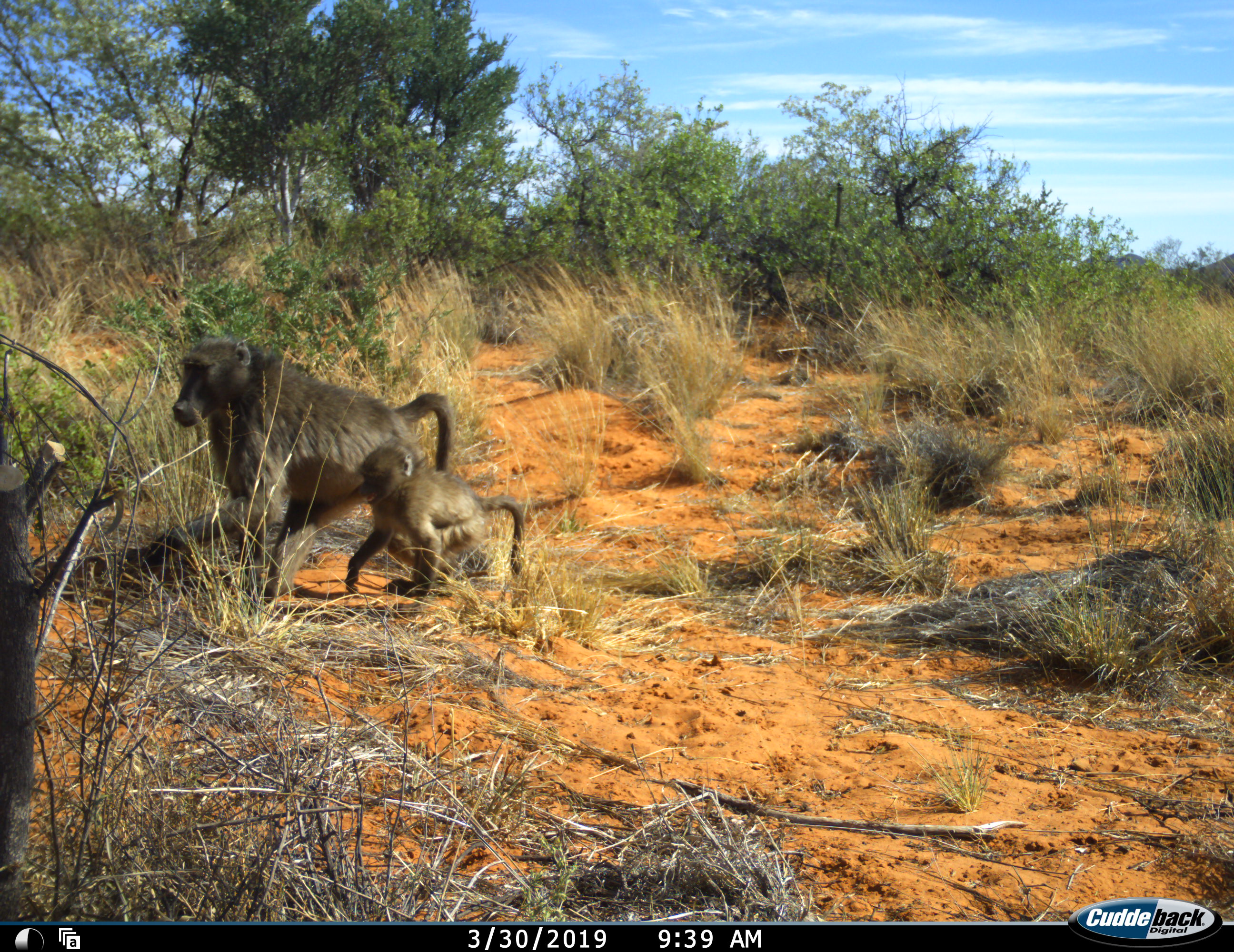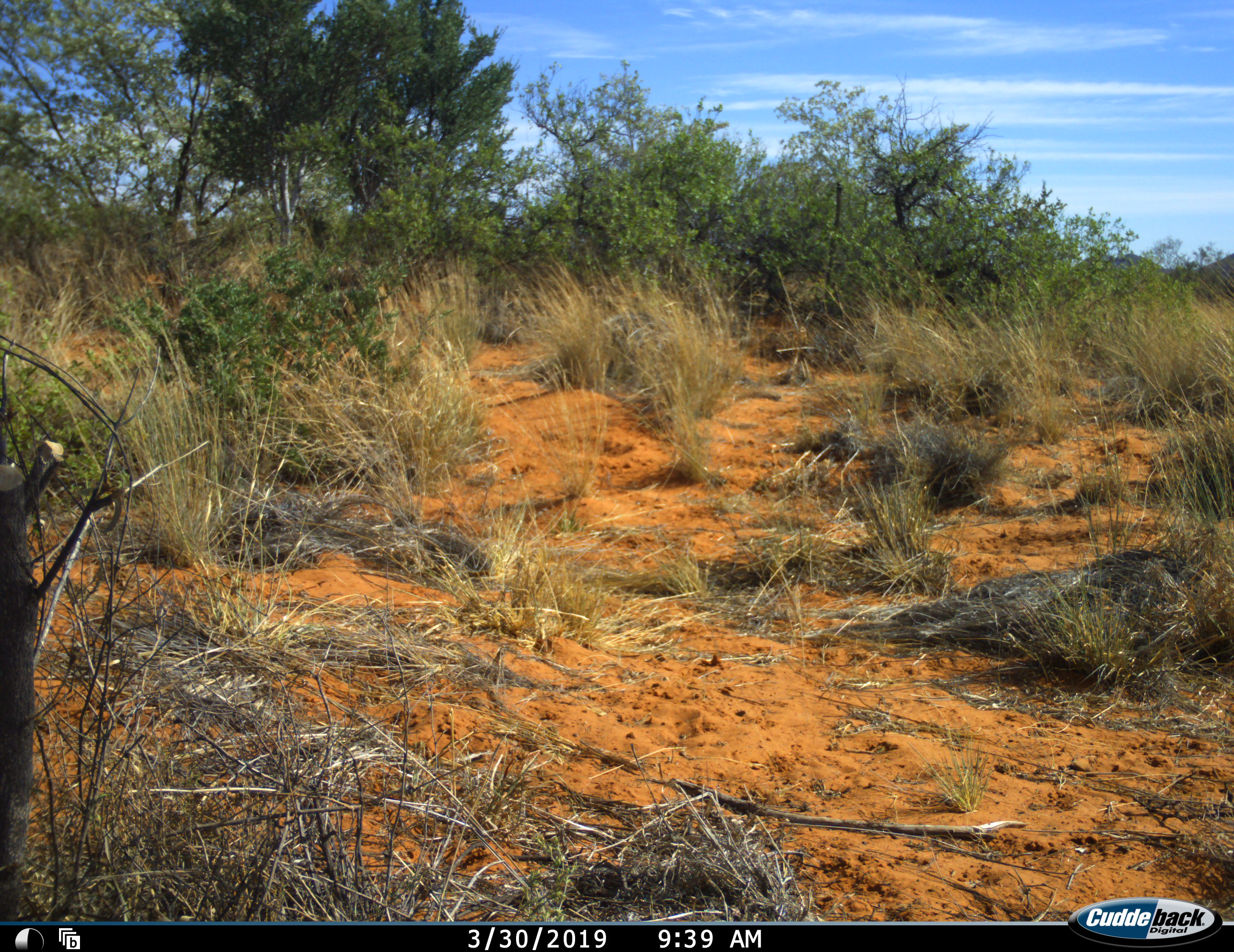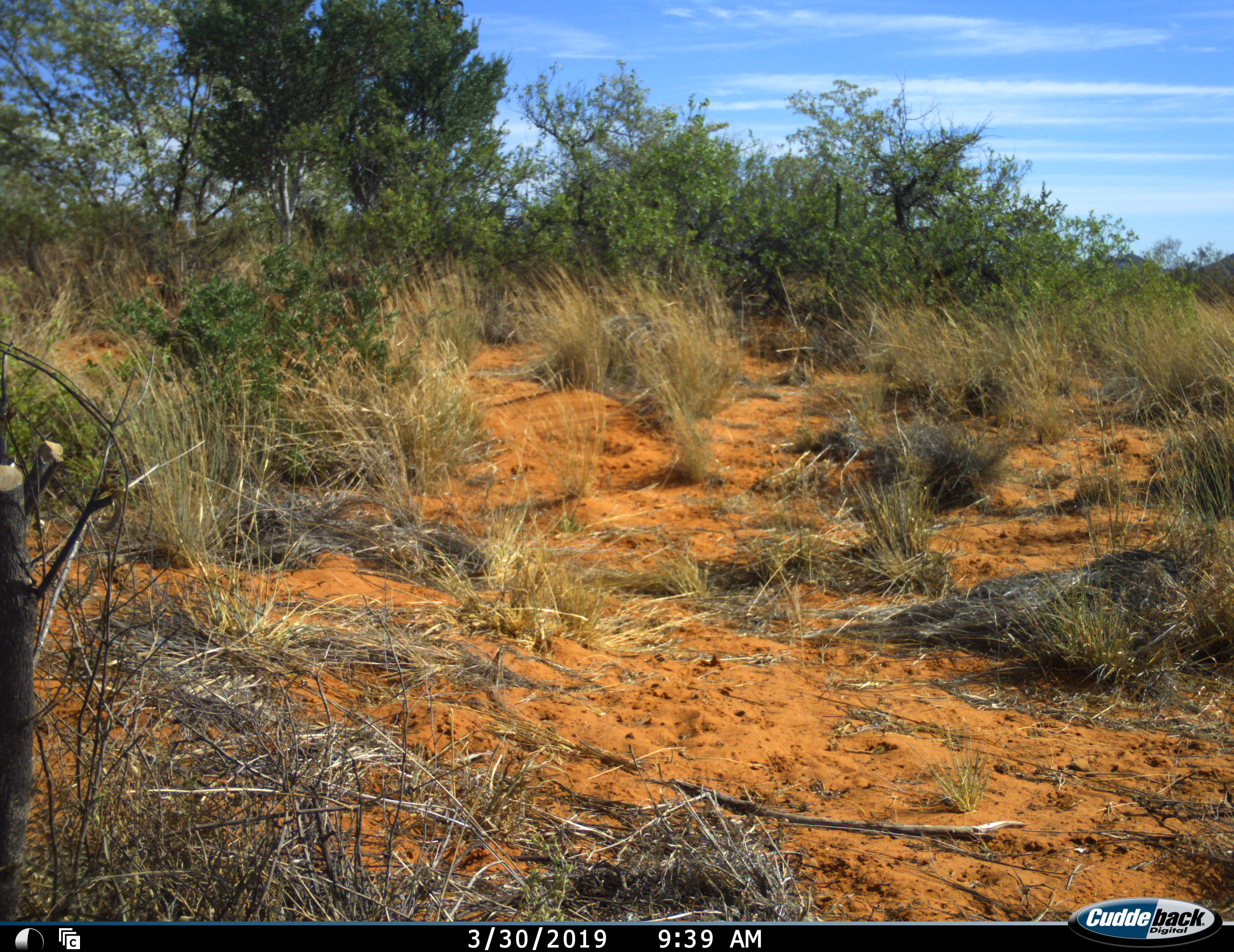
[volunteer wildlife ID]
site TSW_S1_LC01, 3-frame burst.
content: unidentified animal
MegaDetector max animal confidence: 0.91